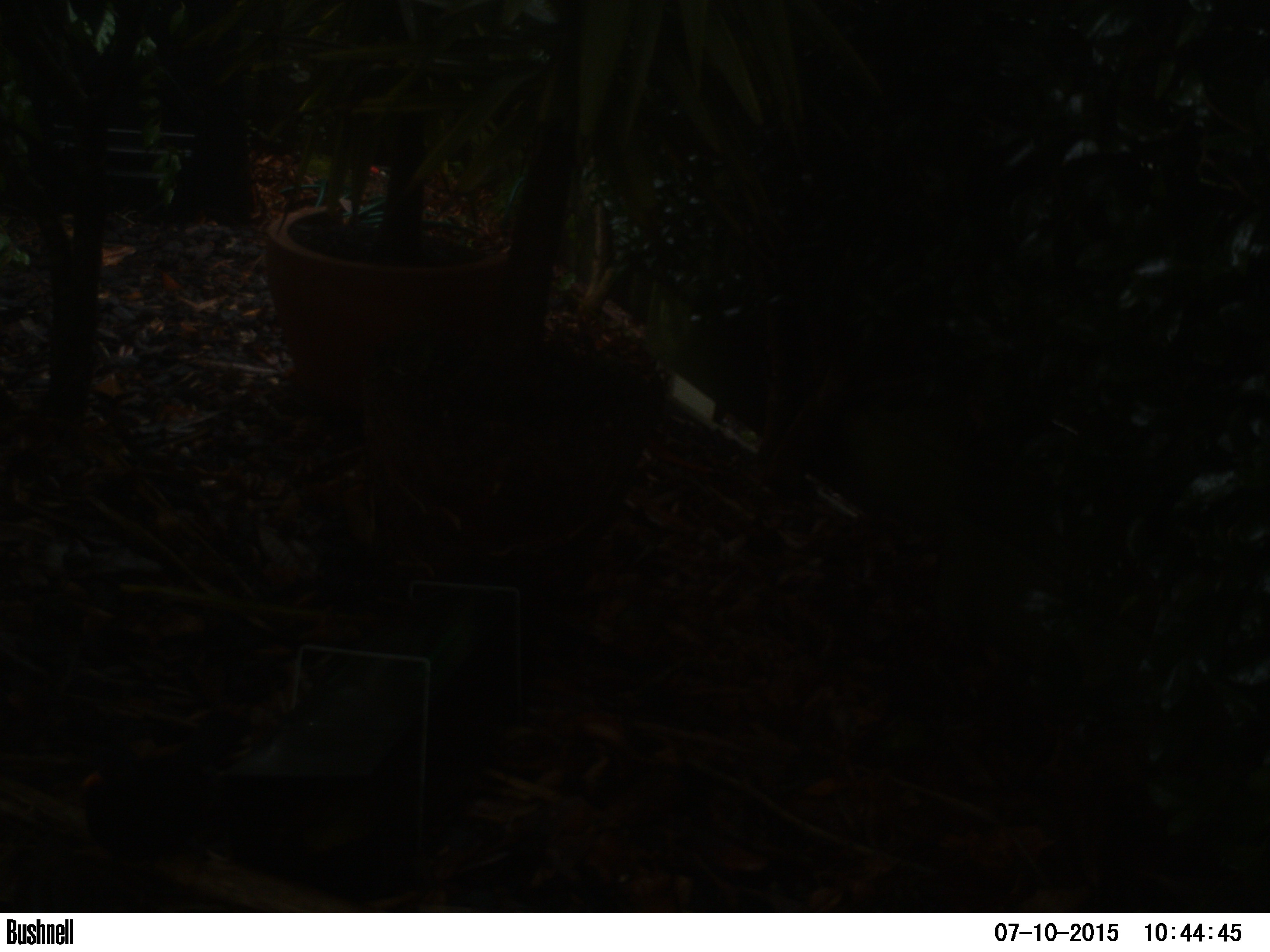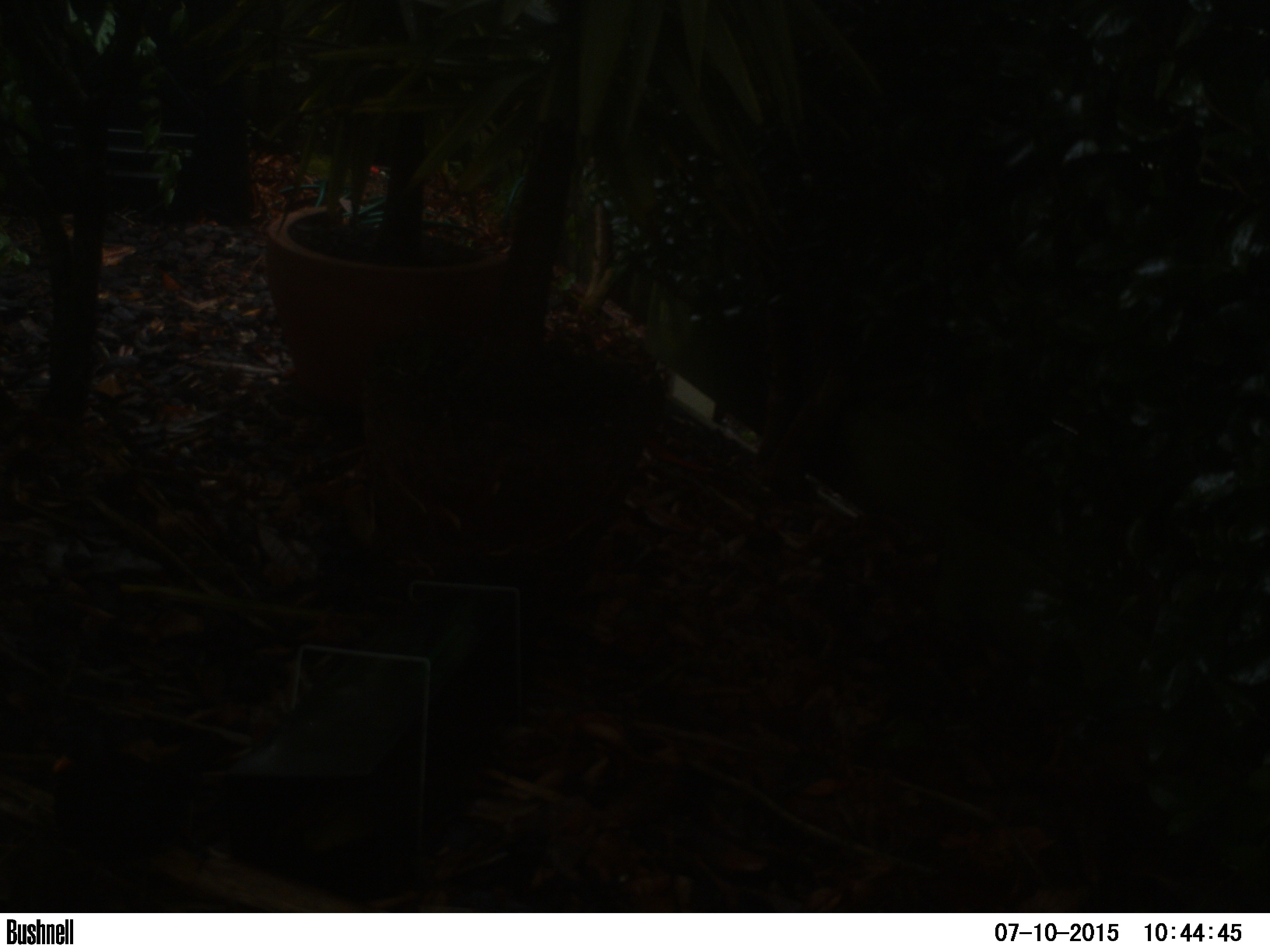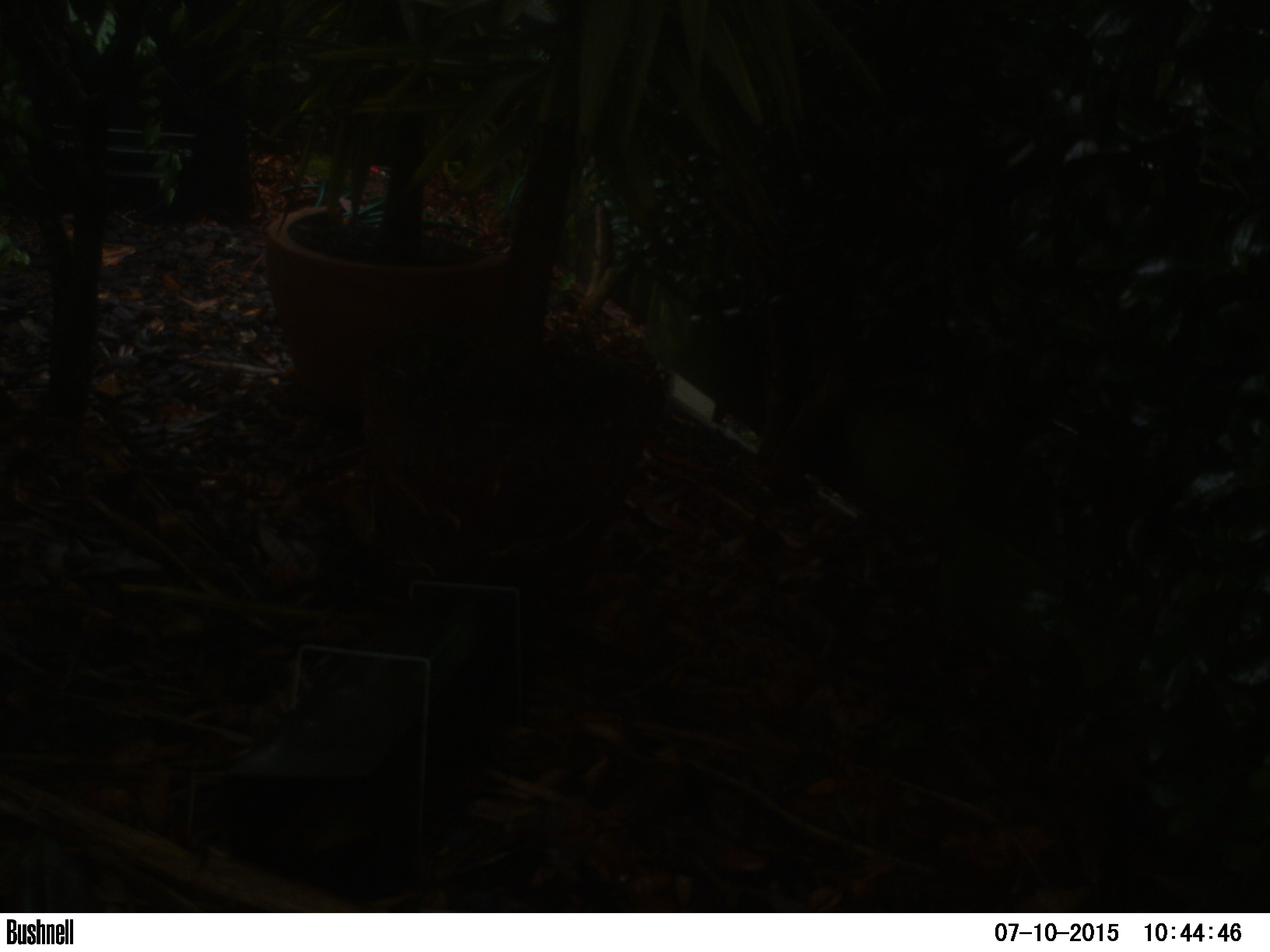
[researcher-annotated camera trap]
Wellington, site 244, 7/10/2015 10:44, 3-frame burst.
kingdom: Animalia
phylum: Chordata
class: Aves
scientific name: Aves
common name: bird